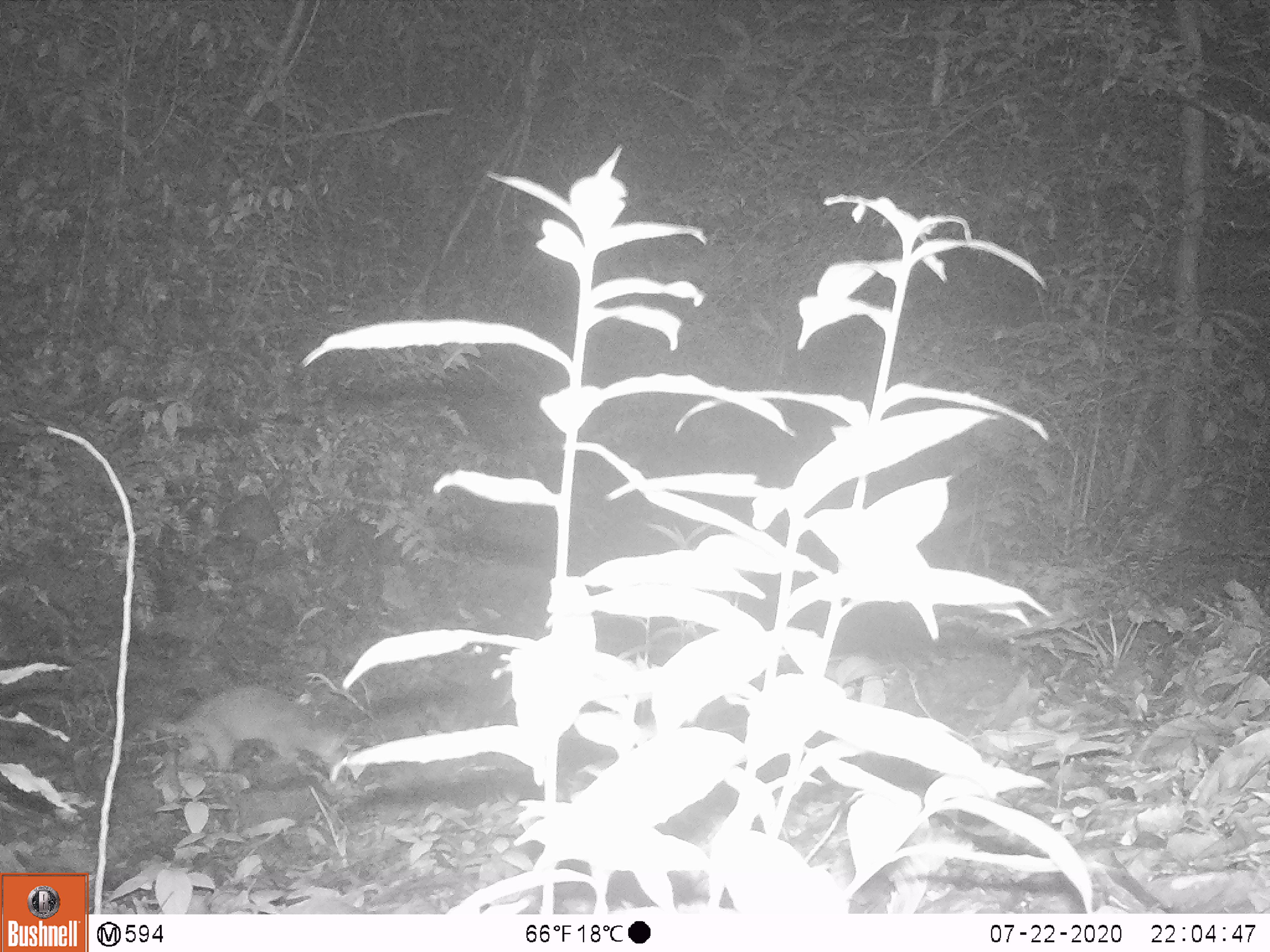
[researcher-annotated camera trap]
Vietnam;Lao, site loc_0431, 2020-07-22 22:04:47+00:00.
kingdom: Animalia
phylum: Chordata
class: Mammalia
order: Carnivora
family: Mustelidae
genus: Melogale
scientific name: Melogale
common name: ferret badger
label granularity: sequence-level